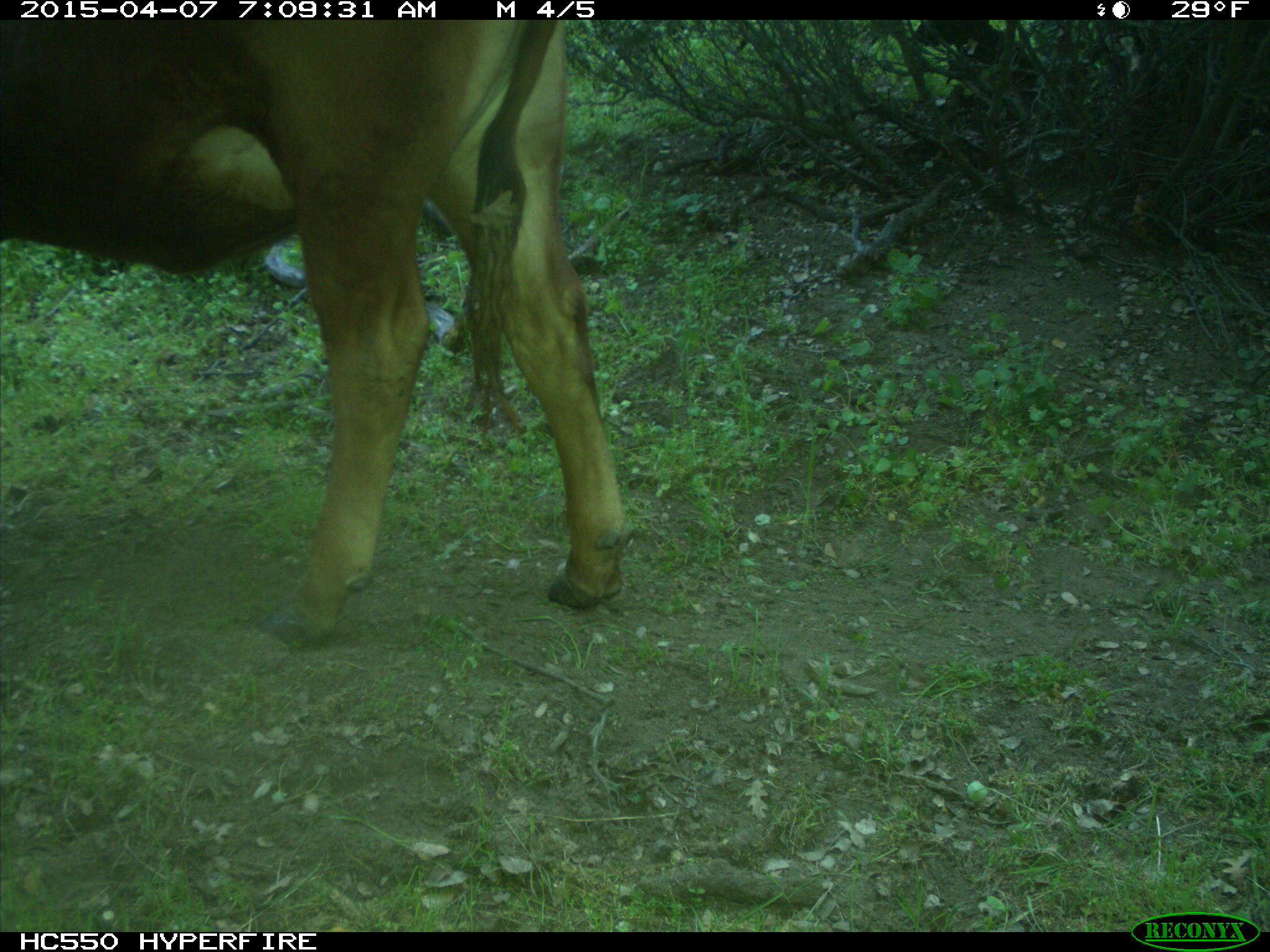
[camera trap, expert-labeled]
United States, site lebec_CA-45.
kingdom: Animalia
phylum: Chordata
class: Mammalia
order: Artiodactyla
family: Bovidae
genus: Bos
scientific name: Bos taurus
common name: domestic cow